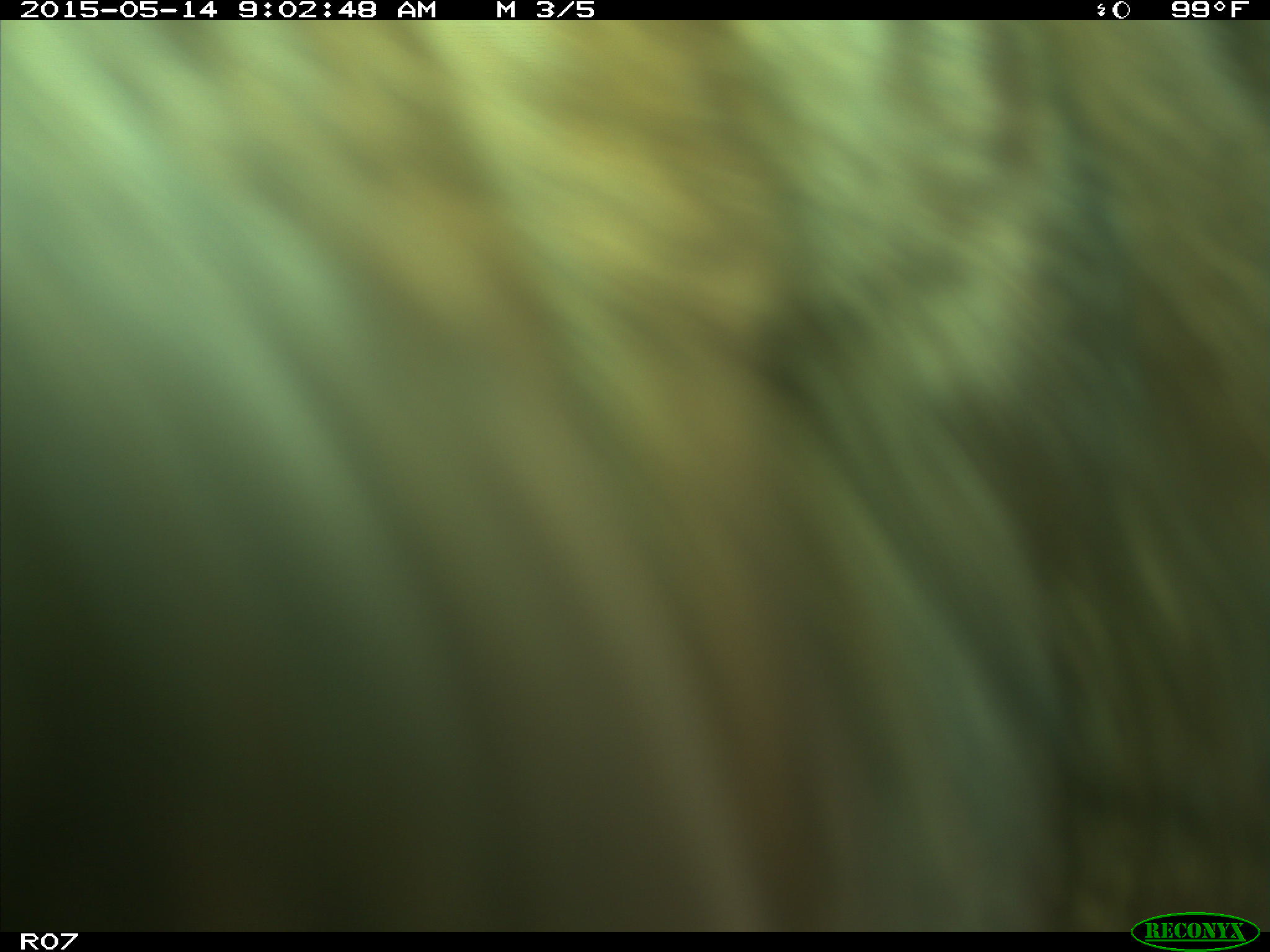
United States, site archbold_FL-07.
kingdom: Animalia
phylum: Chordata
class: Mammalia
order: Artiodactyla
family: Bovidae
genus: Bos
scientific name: Bos taurus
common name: domestic cow